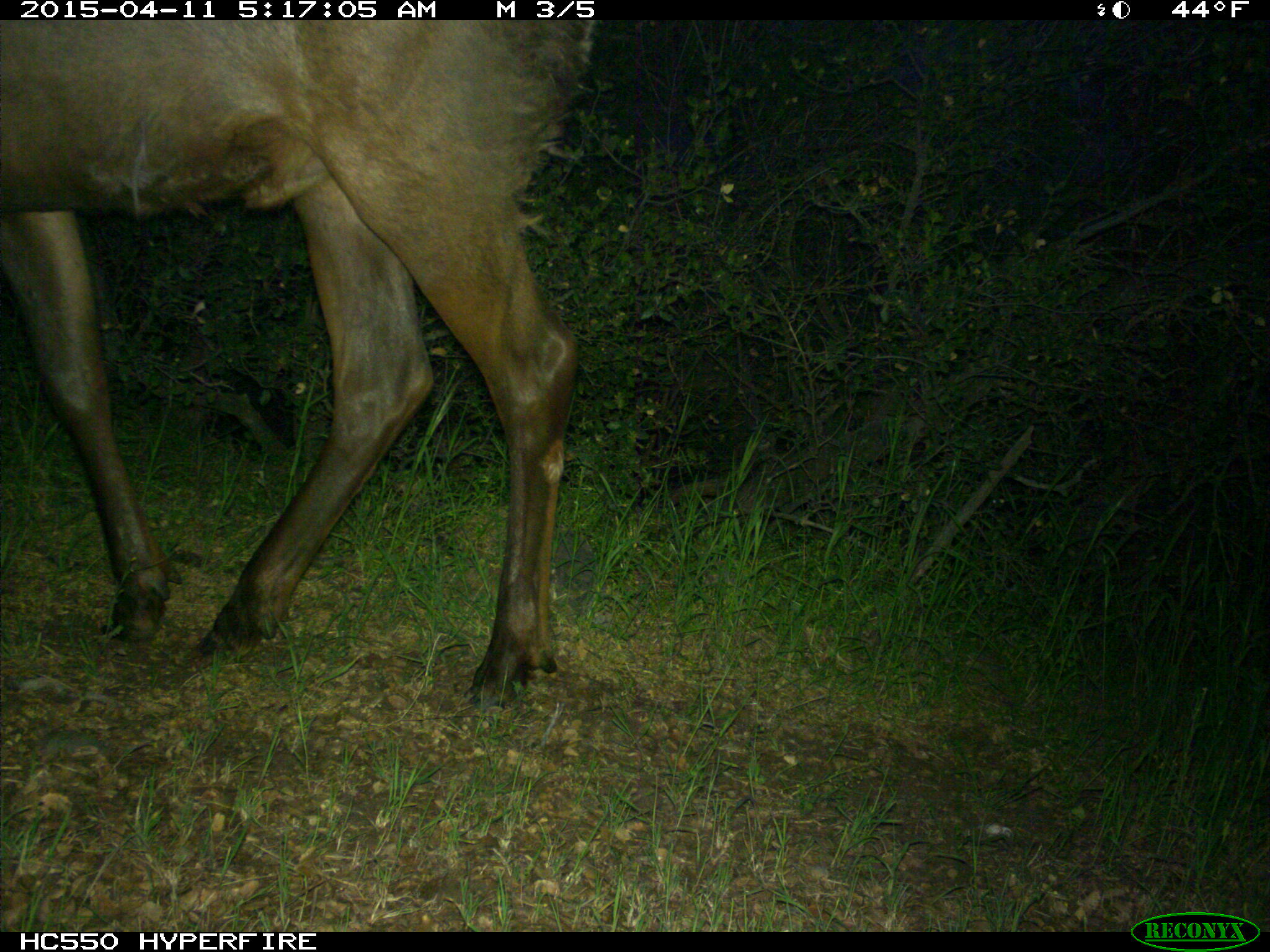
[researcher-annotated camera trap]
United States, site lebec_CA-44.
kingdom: Animalia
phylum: Chordata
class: Mammalia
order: Artiodactyla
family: Cervidae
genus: Cervus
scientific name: Cervus canadensis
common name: elk